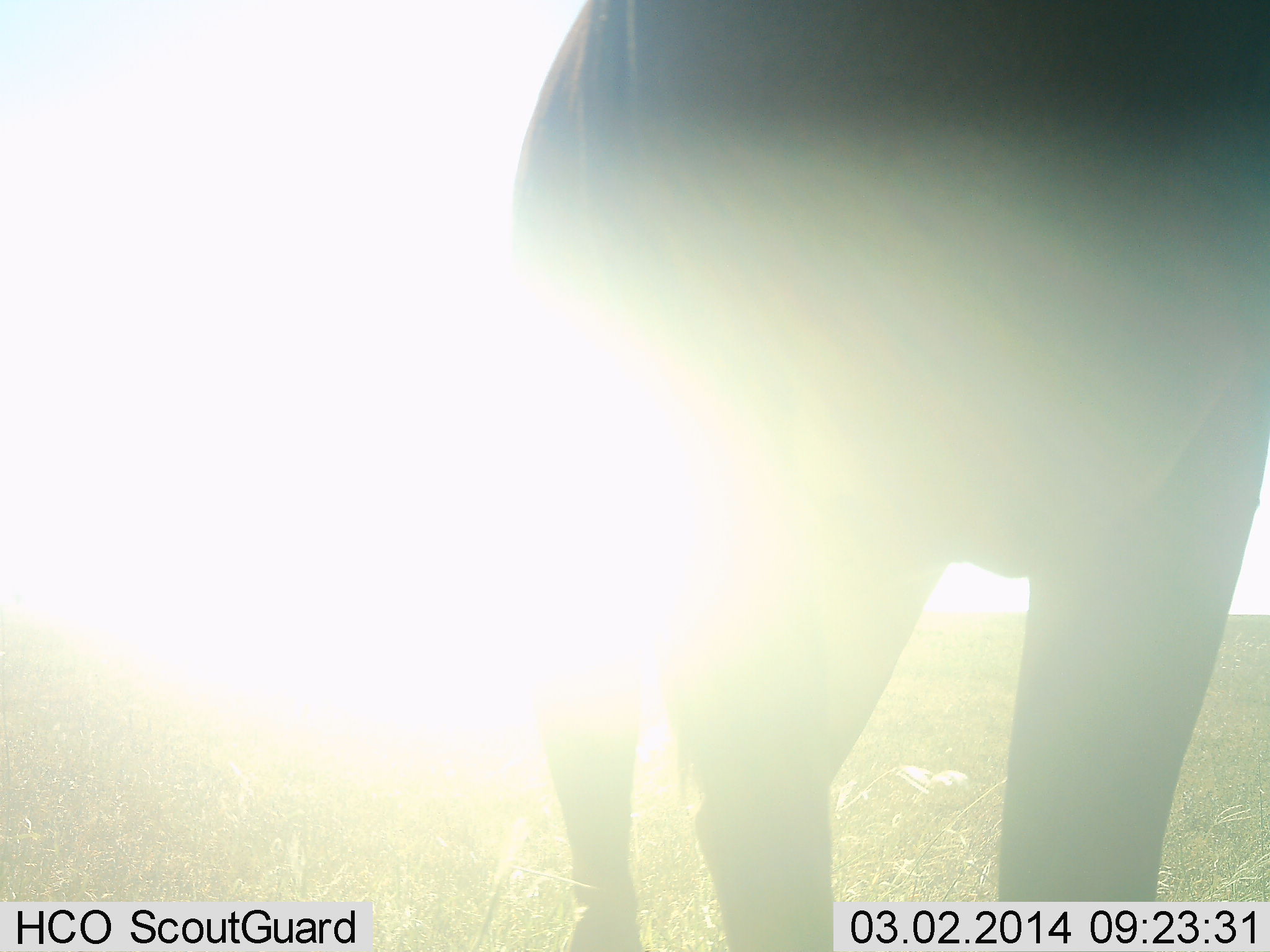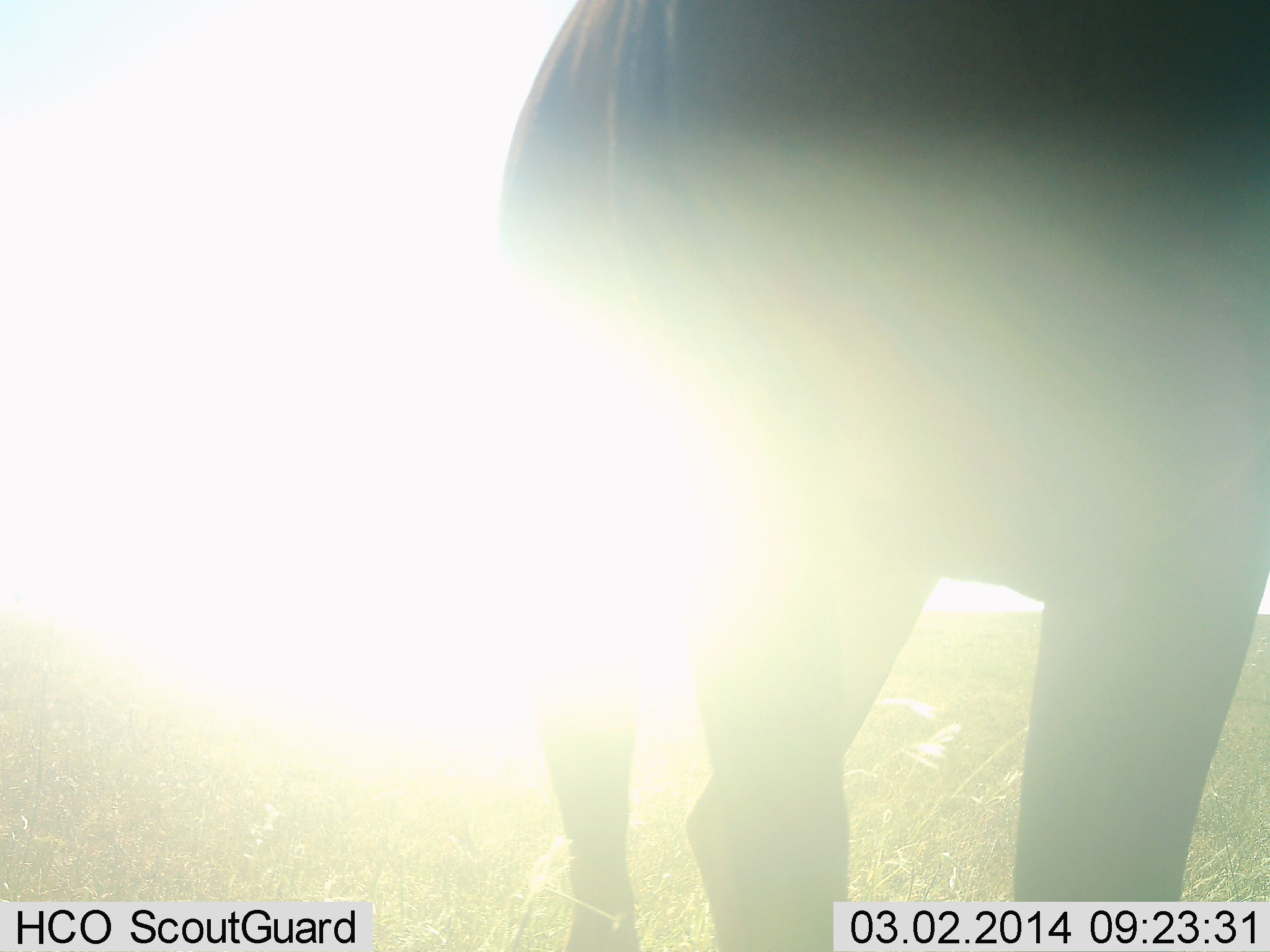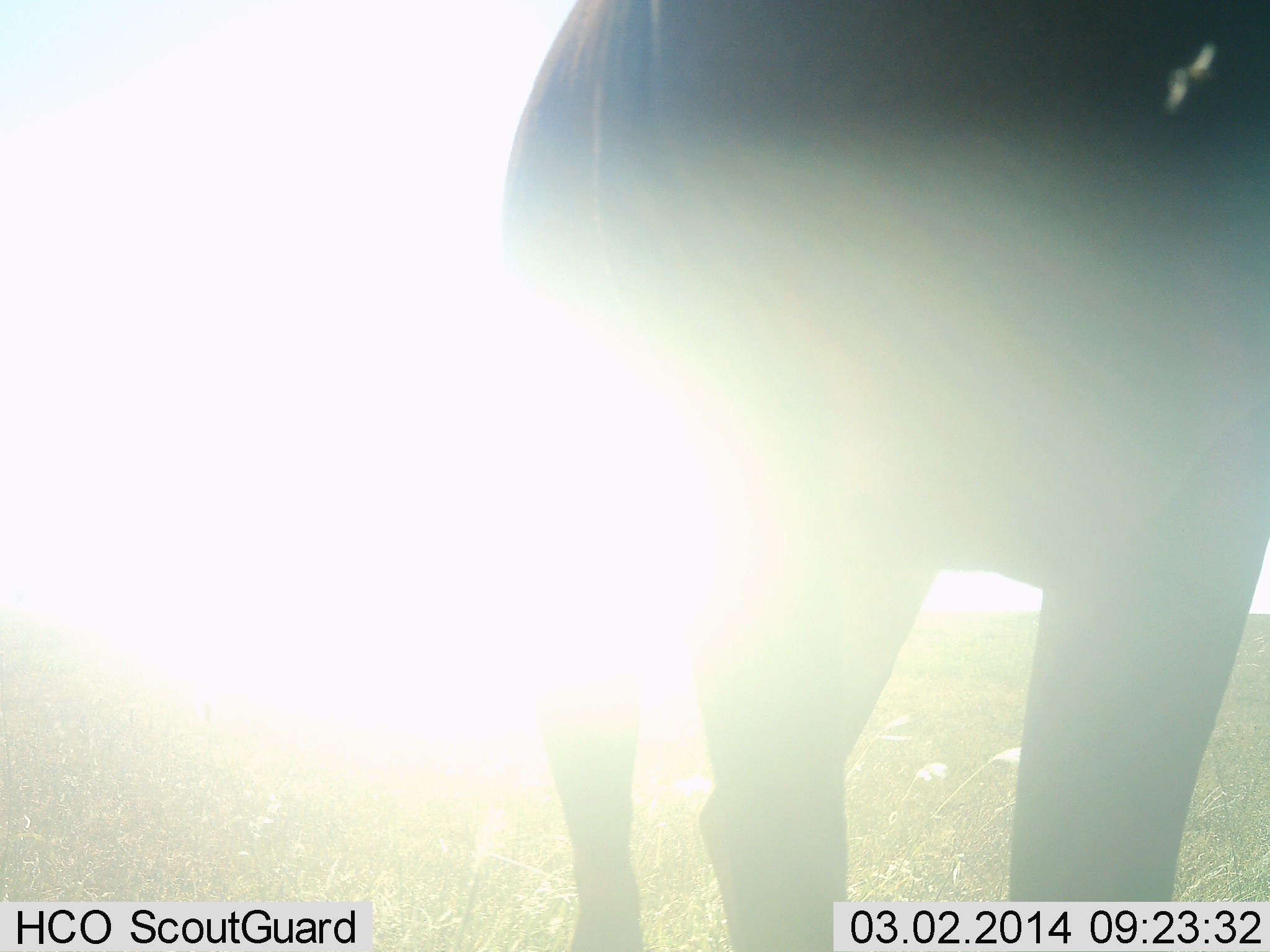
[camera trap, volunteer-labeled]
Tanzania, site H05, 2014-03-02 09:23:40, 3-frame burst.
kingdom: Animalia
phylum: Chordata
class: Mammalia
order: Artiodactyla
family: Bovidae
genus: Connochaetes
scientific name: Connochaetes taurinus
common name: blue wildebeest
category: wildebeest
Wildebeest (blue wildebeest) (Connochaetes taurinus), count 1. Behavior (volunteer vote fractions): standing 80%, resting 0%, moving 10%, interacting 0%. Young present (vote fraction): 0%. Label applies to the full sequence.